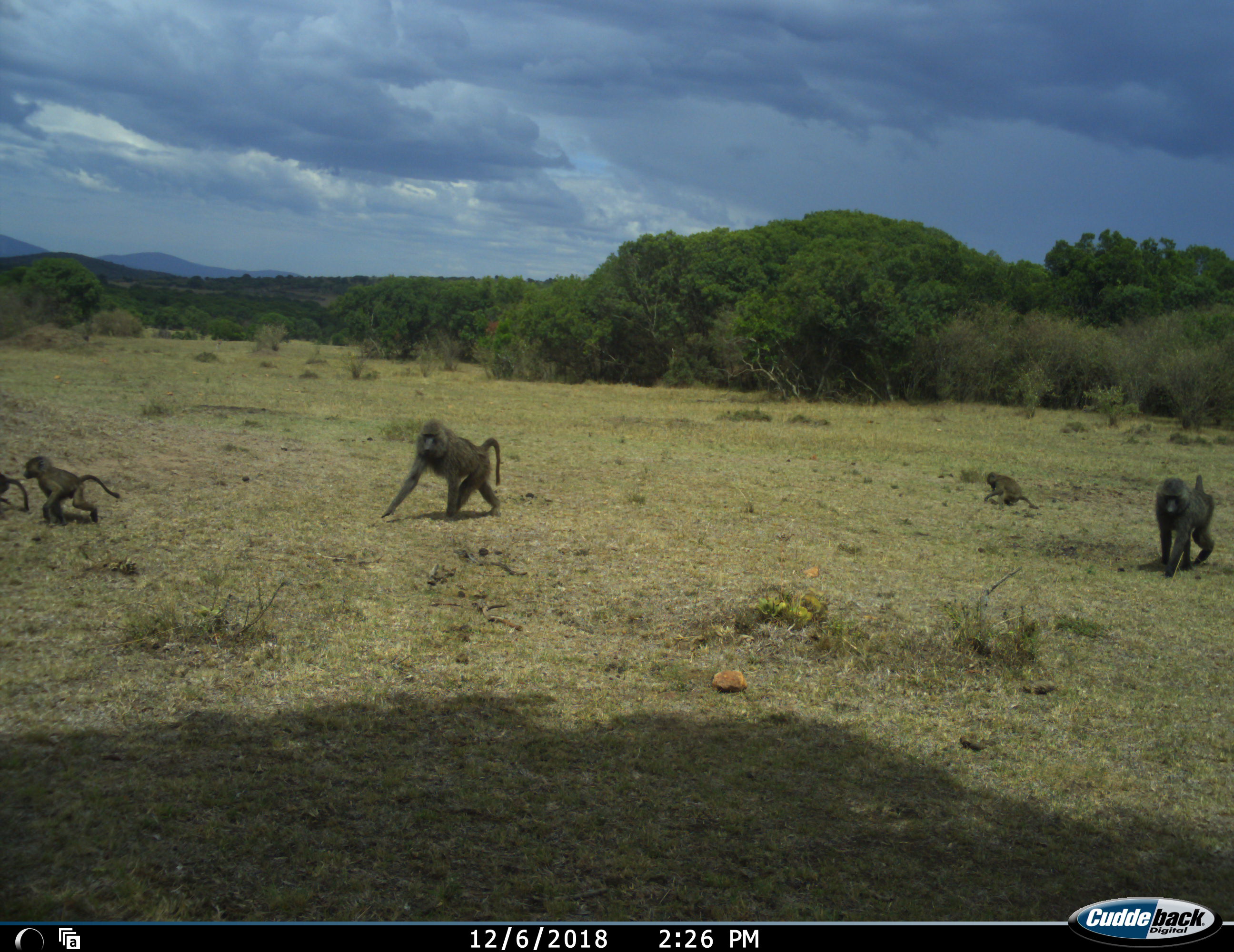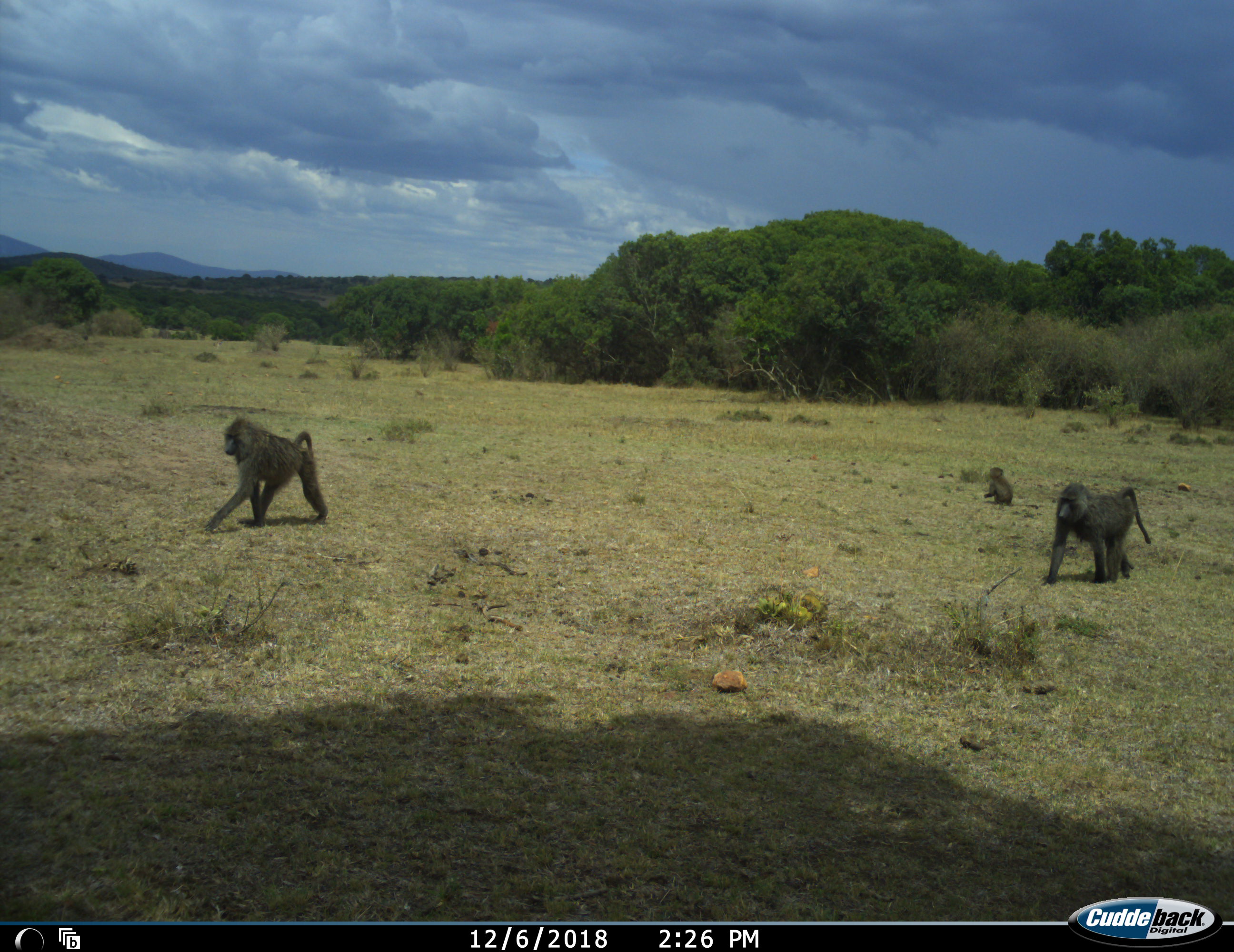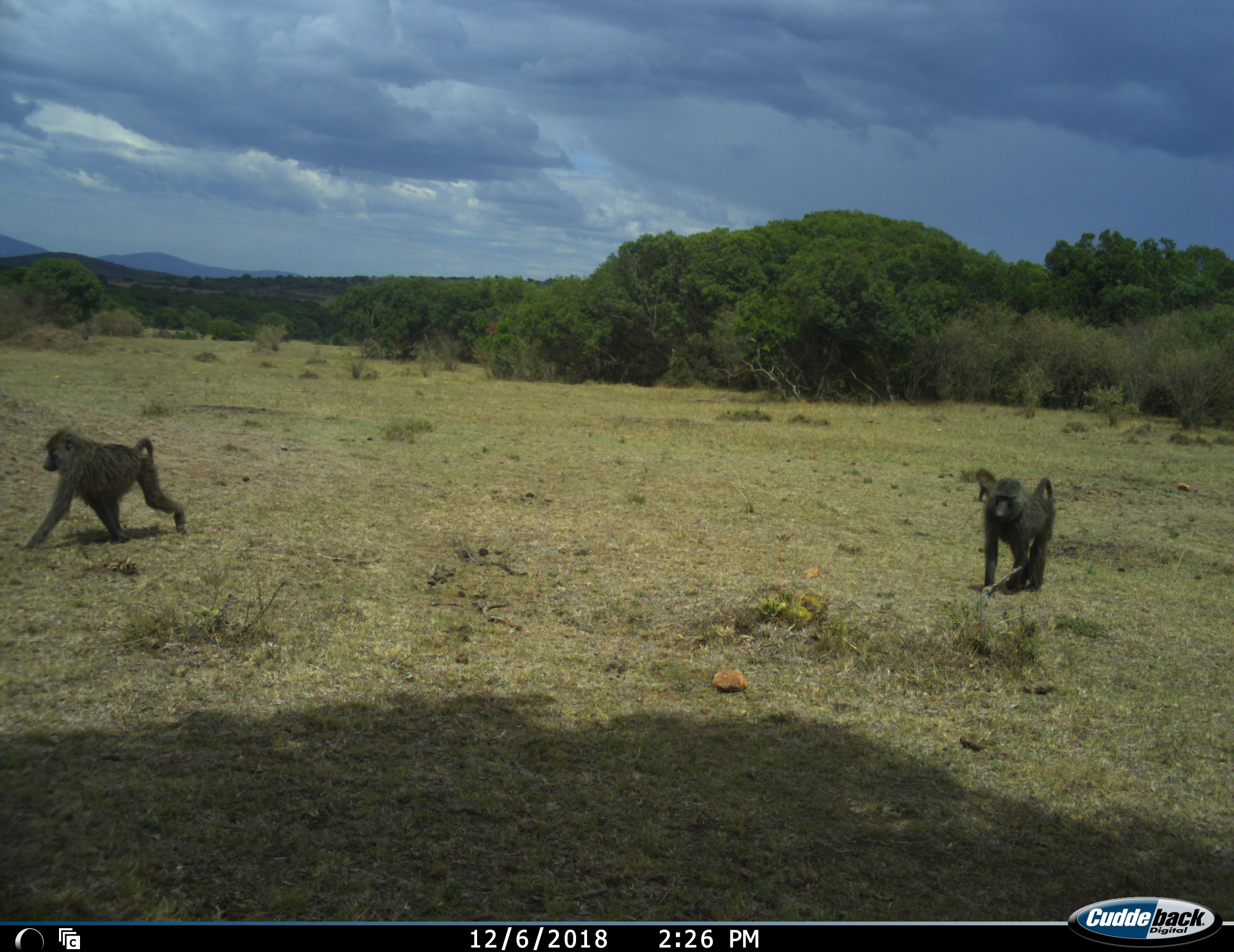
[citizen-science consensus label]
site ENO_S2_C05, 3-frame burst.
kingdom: Animalia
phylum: Chordata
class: Mammalia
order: Primates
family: Cercopithecidae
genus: Papio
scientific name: Papio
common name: baboon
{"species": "baboon (Papio)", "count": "5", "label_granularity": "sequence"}